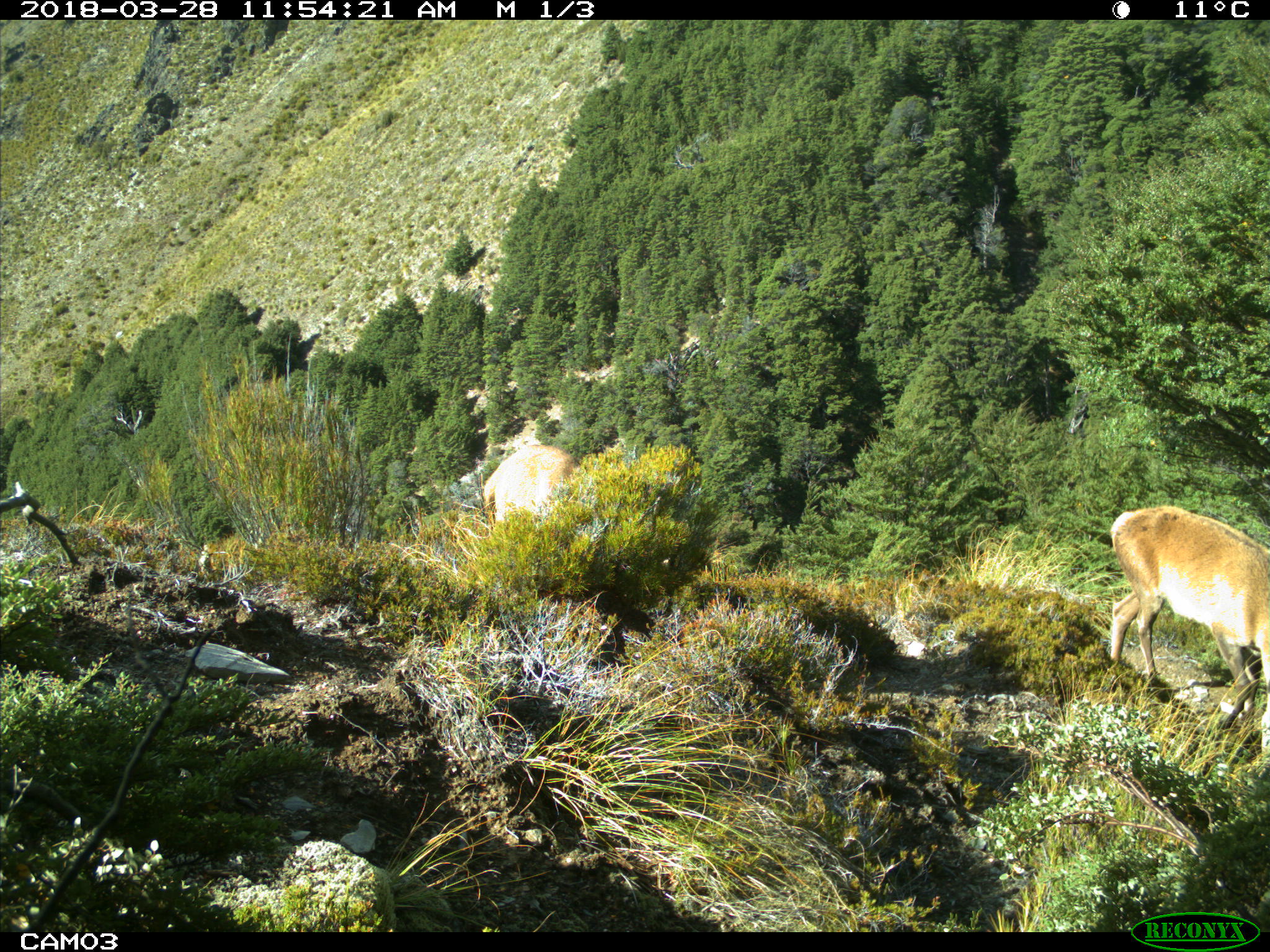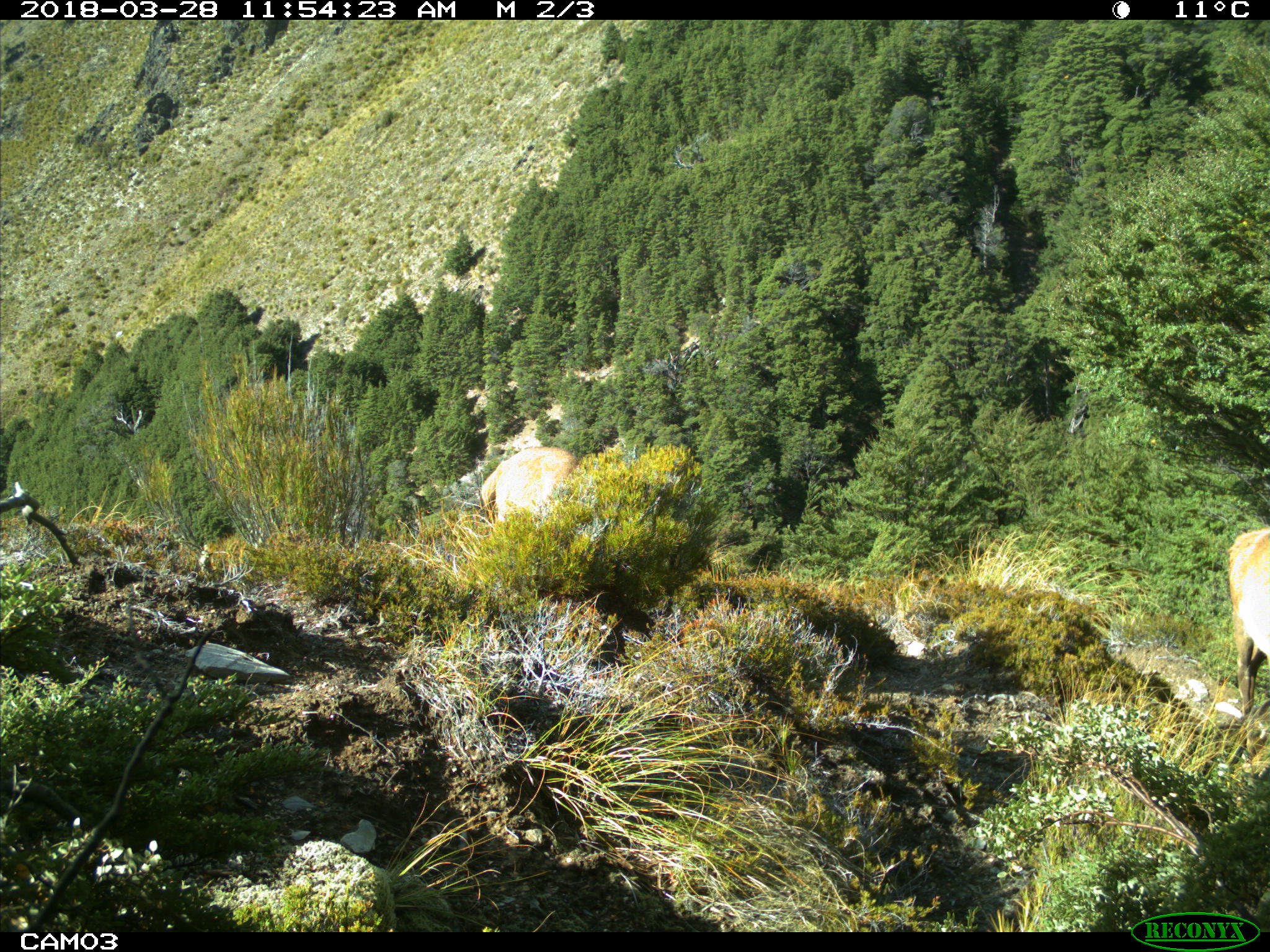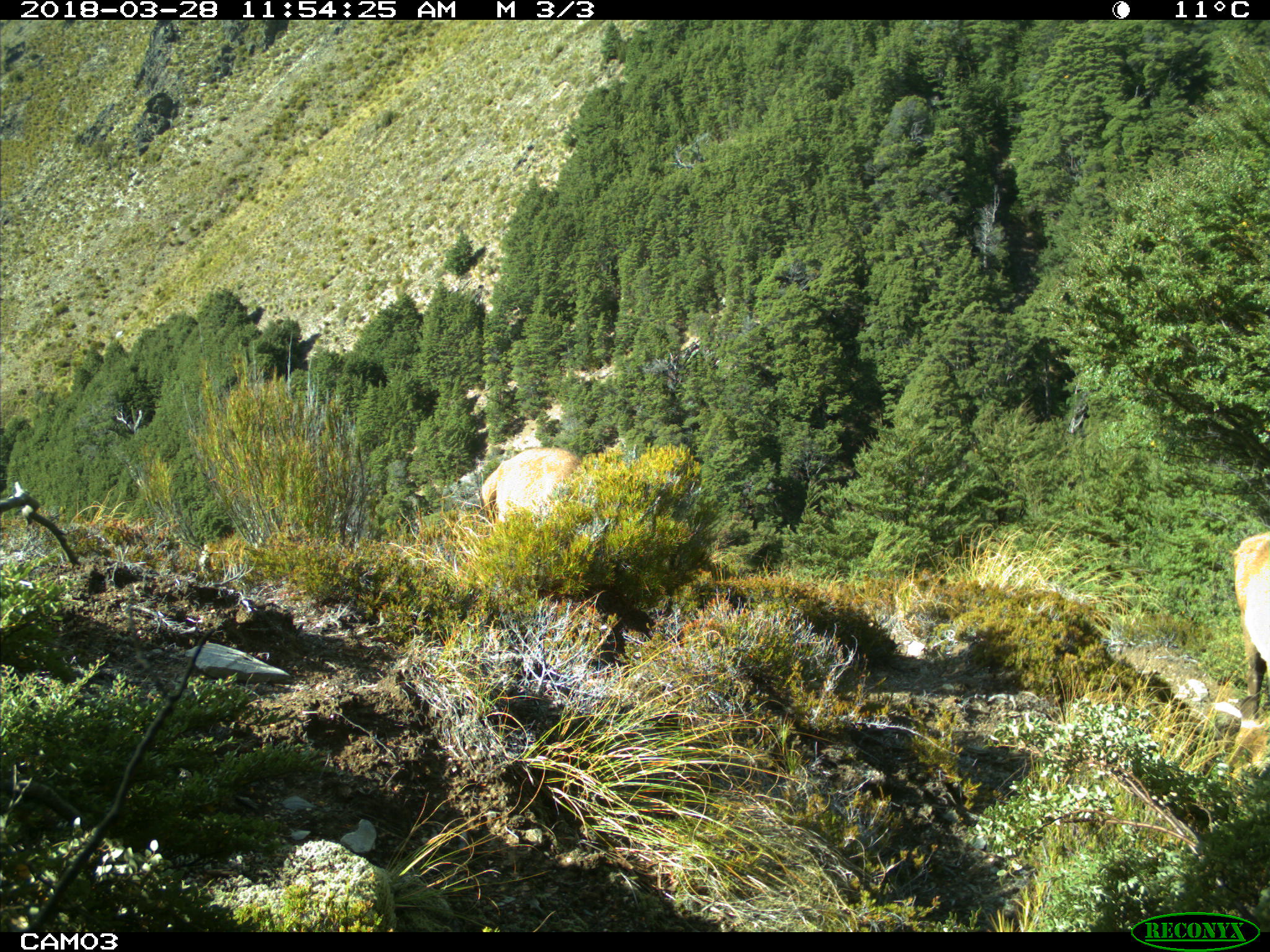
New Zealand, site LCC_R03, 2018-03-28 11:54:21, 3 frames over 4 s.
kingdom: Animalia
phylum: Chordata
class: Mammalia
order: Artiodactyla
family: Cervidae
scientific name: Cervidae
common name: deer